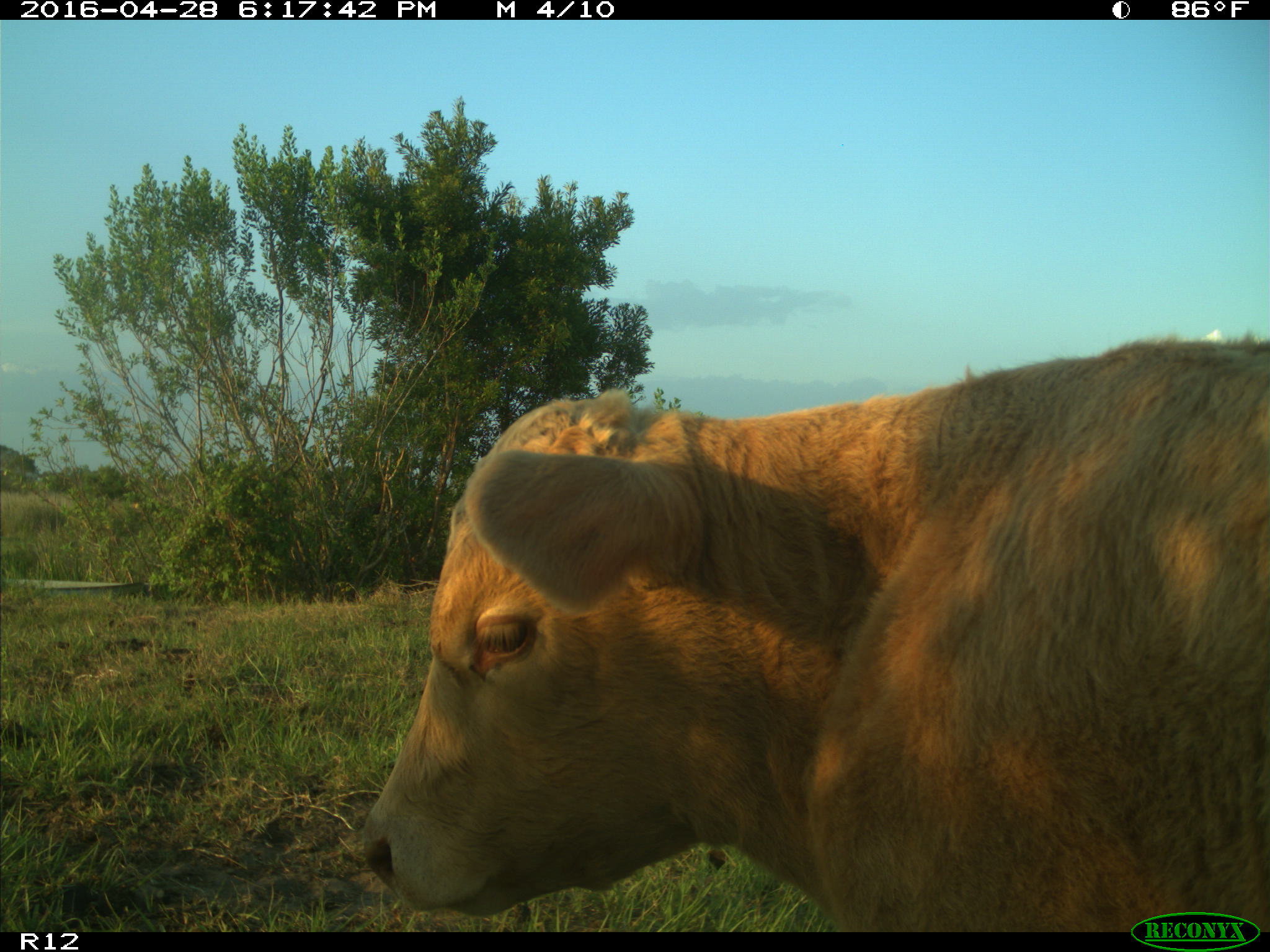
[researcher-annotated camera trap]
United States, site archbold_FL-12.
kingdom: Animalia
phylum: Chordata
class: Mammalia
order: Artiodactyla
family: Bovidae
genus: Bos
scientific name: Bos taurus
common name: domestic cow